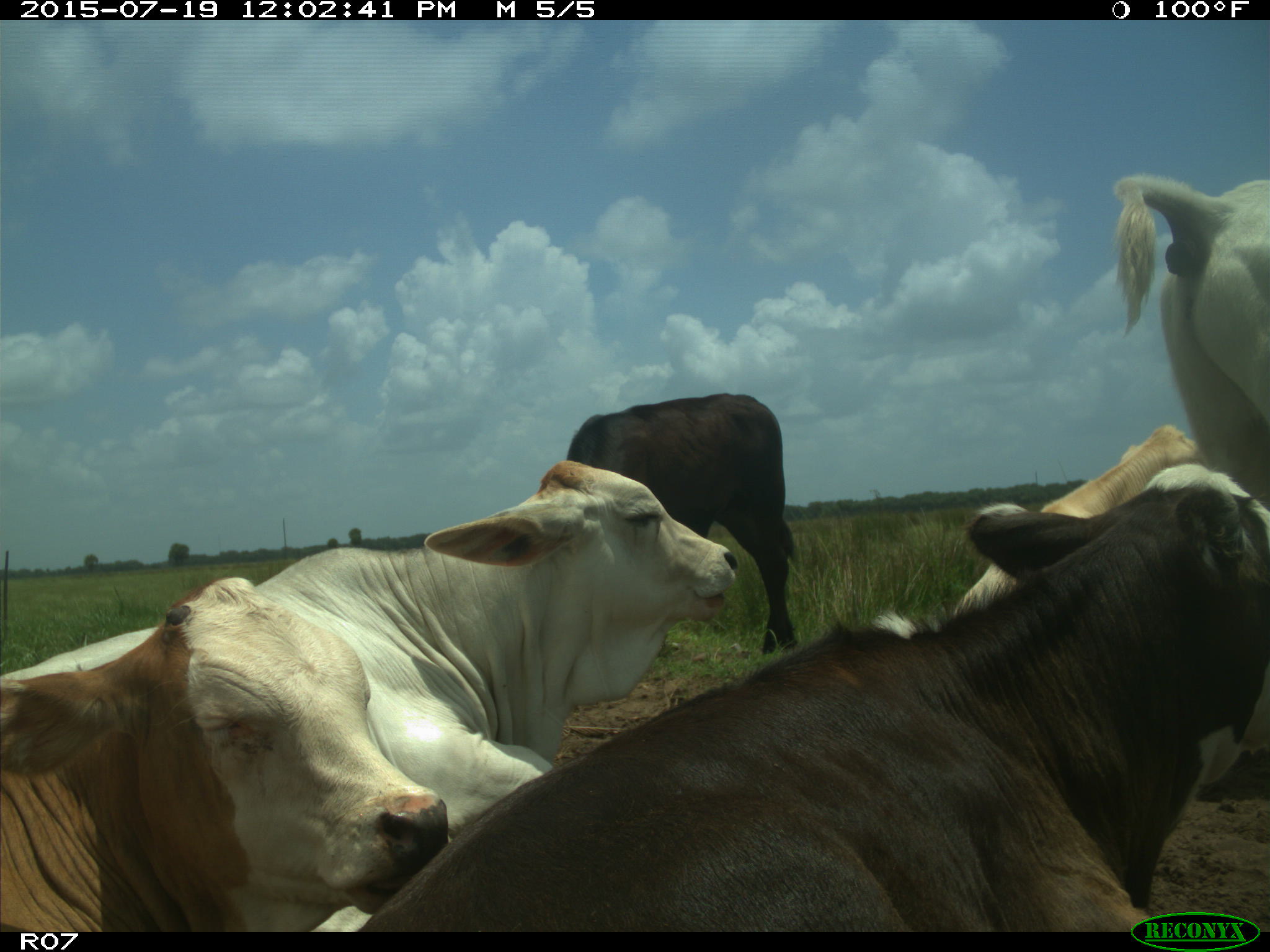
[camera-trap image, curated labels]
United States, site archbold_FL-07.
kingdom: Animalia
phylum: Chordata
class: Mammalia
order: Artiodactyla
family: Bovidae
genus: Bos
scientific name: Bos taurus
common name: domestic cow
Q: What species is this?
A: Bos taurus (domestic cow).